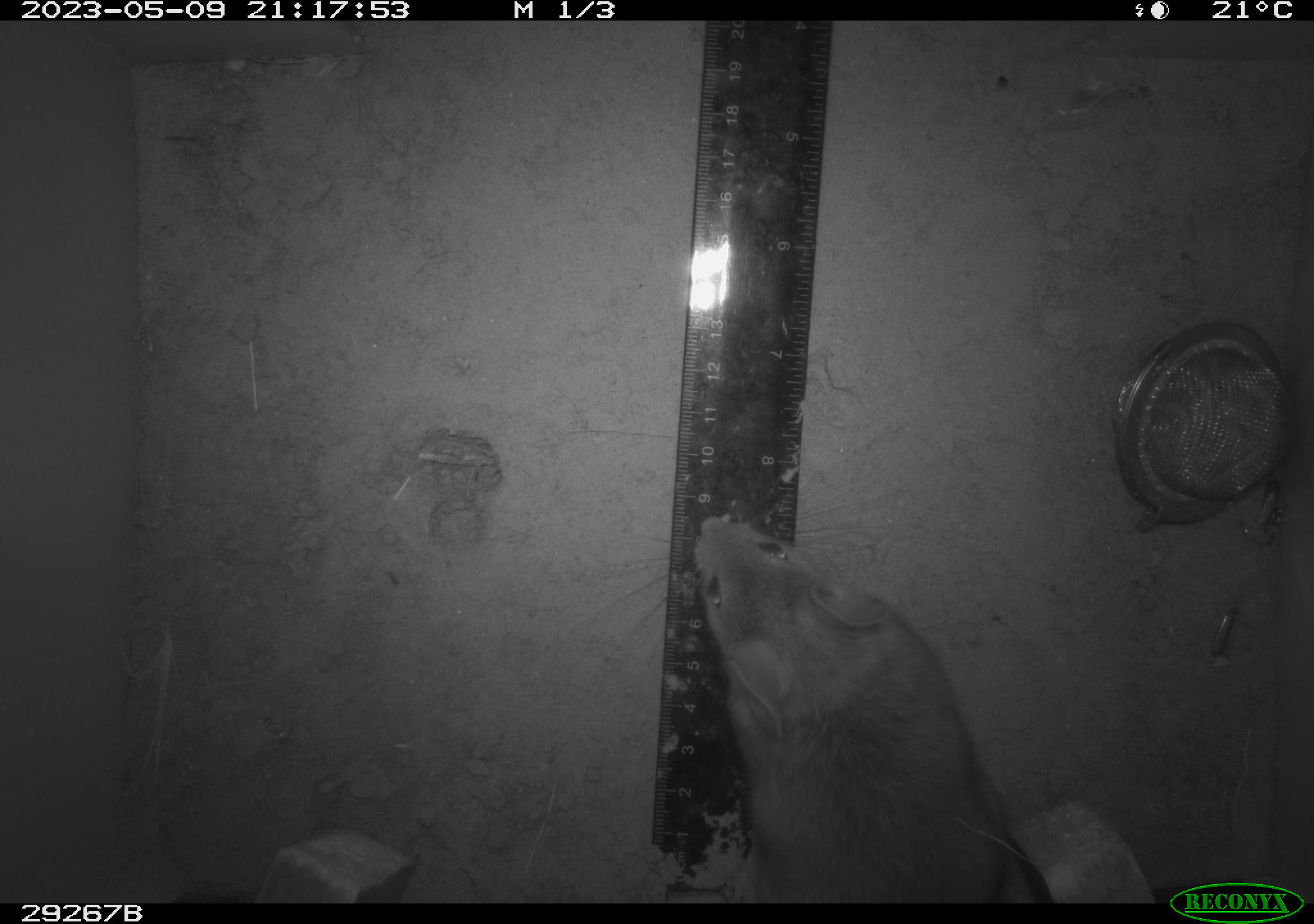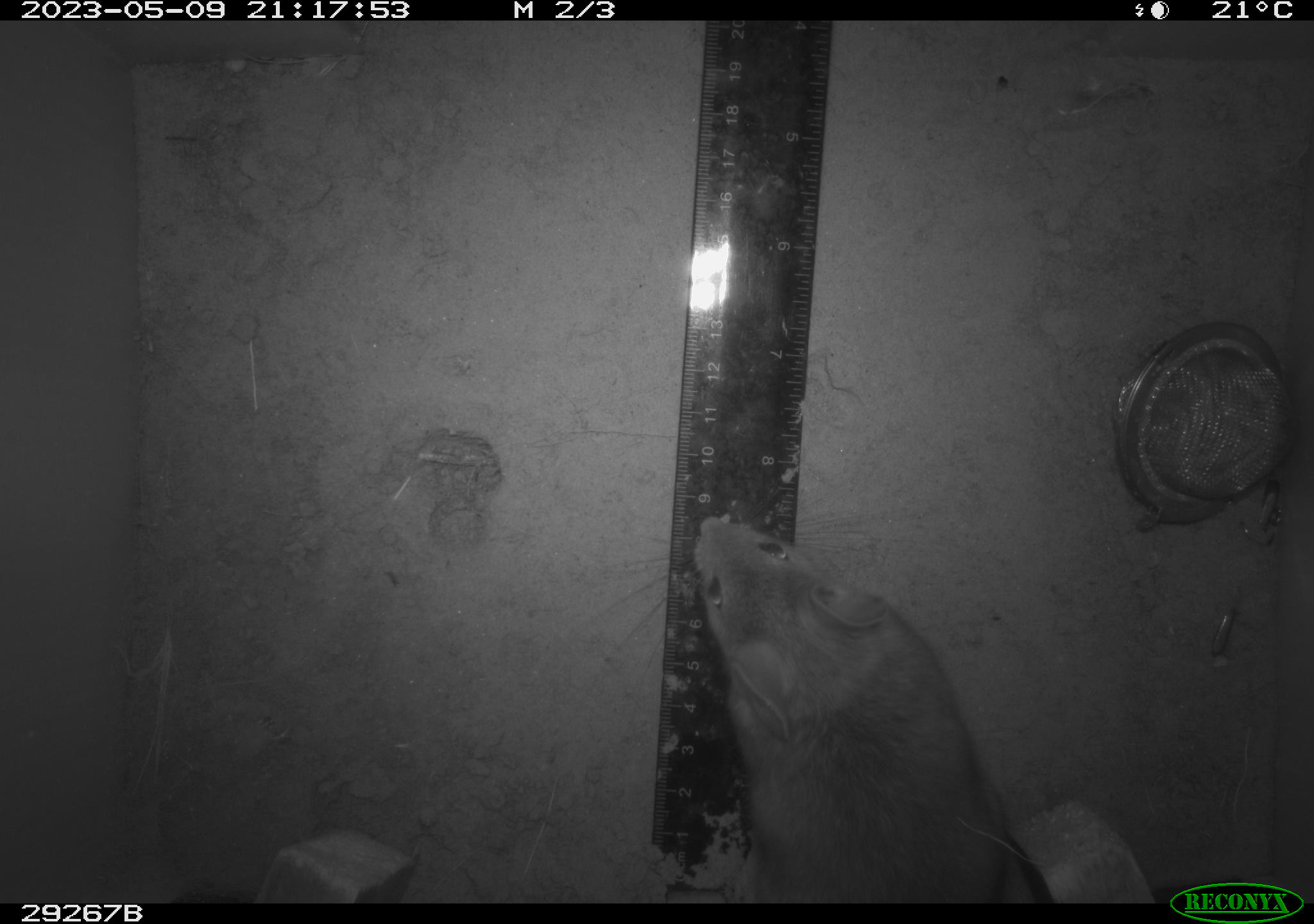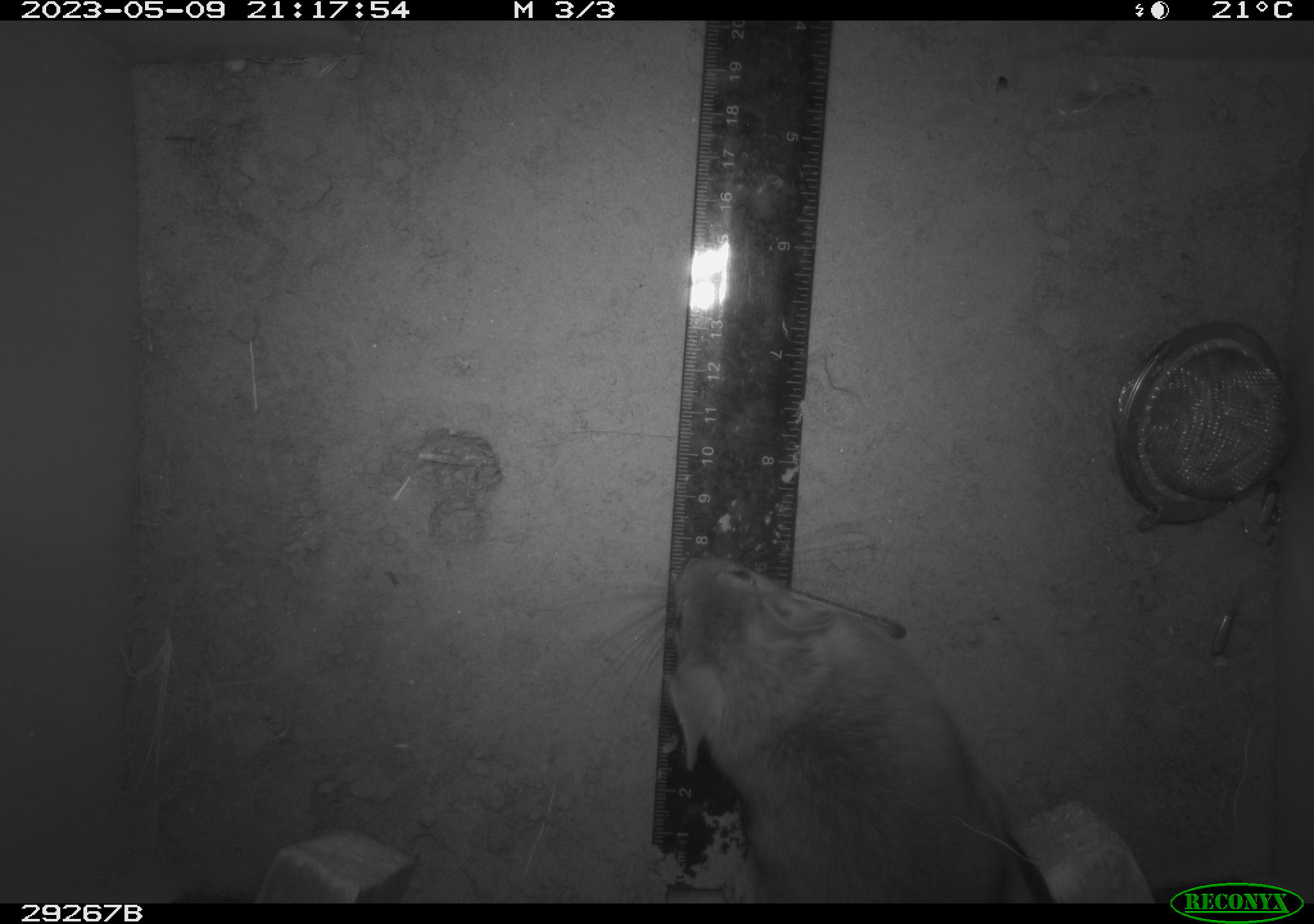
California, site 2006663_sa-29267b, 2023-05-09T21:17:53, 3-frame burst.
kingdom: Animalia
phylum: Chordata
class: Mammalia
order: Rodentia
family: Cricetidae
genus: Neotoma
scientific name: Neotoma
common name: pack rat or woodrat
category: neotoma species